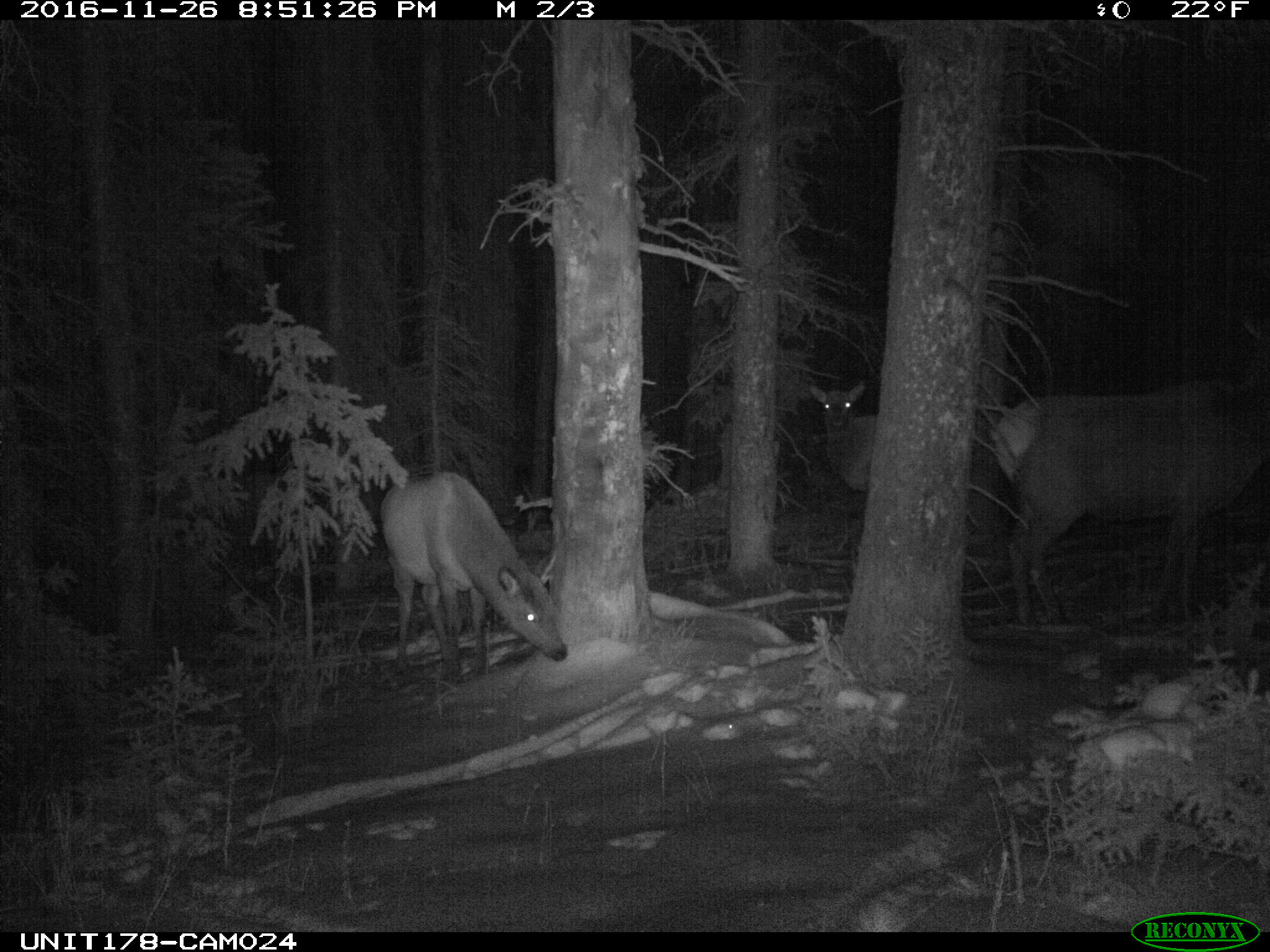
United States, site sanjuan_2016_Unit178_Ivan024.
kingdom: Animalia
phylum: Chordata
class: Mammalia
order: Artiodactyla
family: Cervidae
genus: Cervus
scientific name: Cervus elaphus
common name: red deer